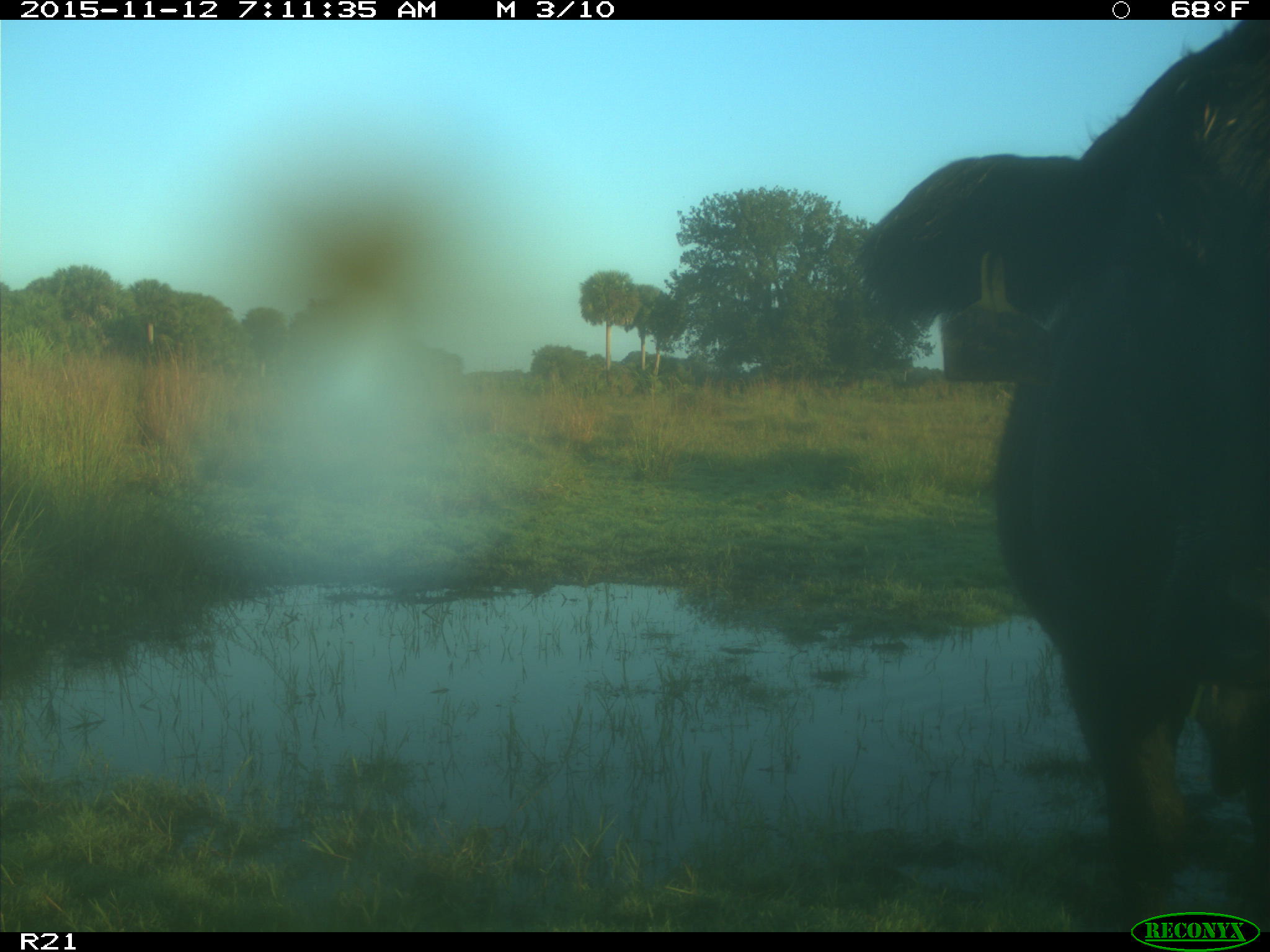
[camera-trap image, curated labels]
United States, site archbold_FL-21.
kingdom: Animalia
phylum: Chordata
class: Mammalia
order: Artiodactyla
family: Bovidae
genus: Bos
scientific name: Bos taurus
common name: domestic cow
Bos taurus (domestic cow).